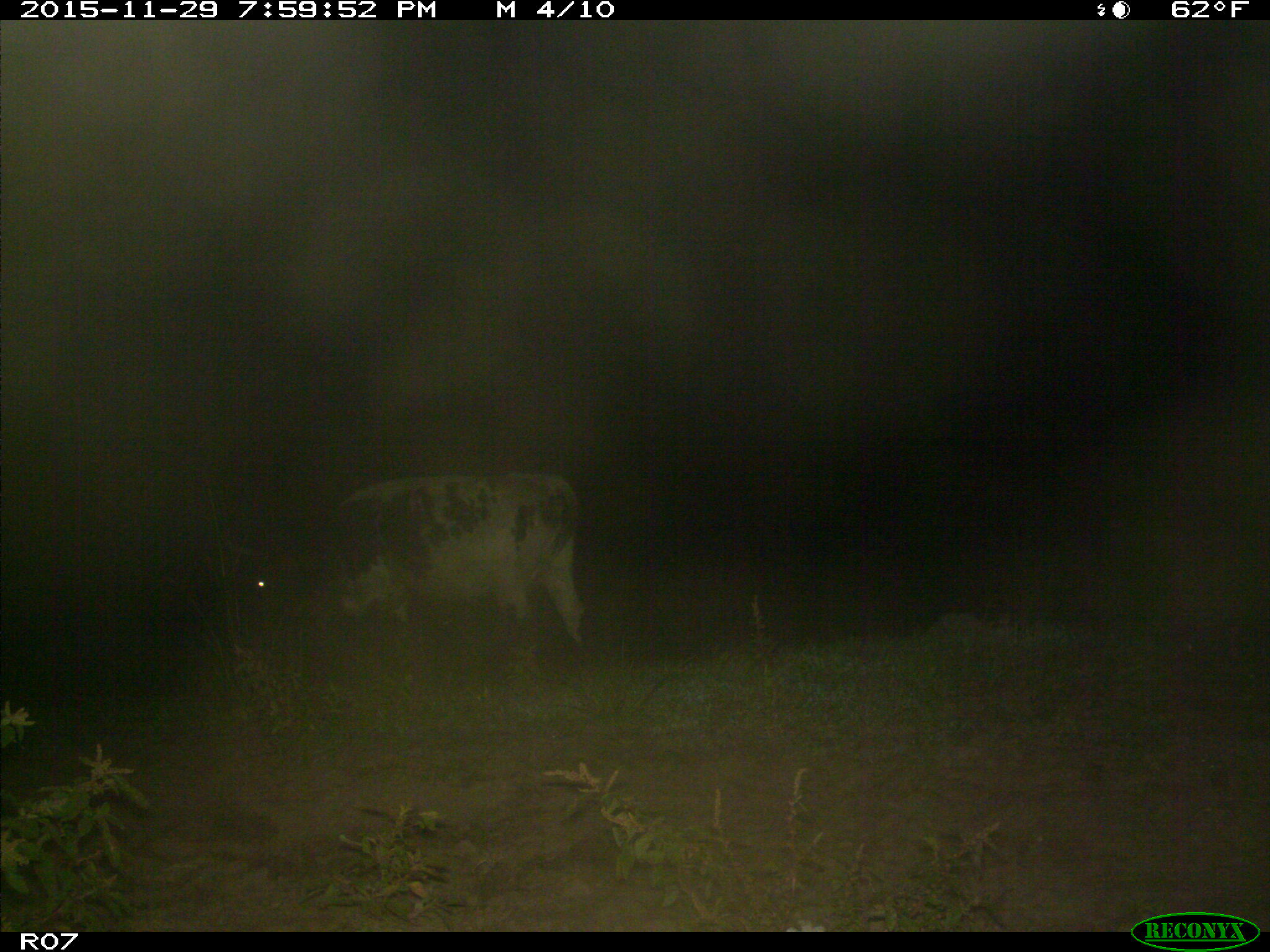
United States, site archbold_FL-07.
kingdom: Animalia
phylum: Chordata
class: Mammalia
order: Artiodactyla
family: Bovidae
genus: Bos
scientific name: Bos taurus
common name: domestic cow